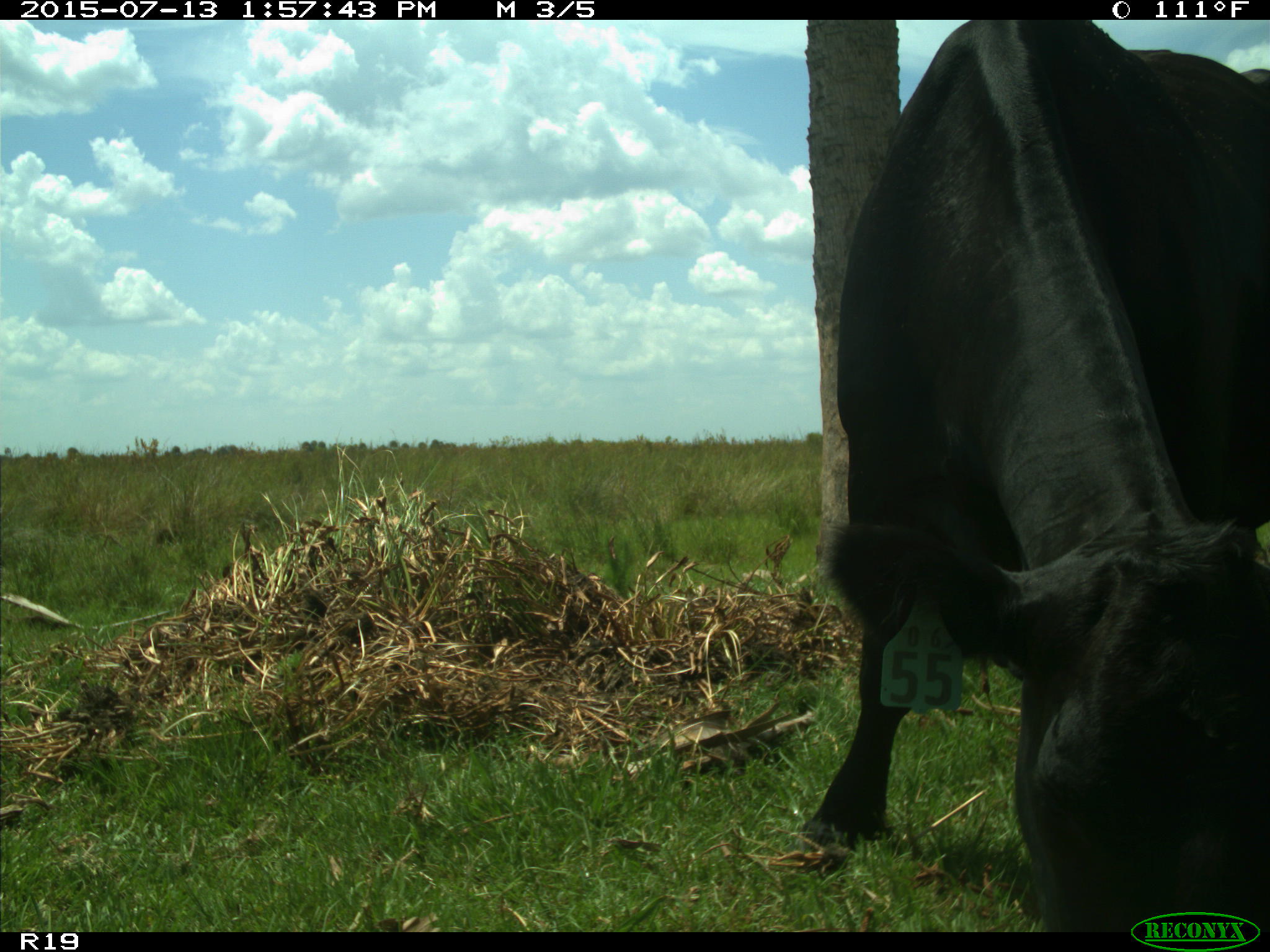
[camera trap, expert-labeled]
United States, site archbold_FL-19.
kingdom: Animalia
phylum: Chordata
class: Mammalia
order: Artiodactyla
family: Bovidae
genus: Bos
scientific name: Bos taurus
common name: domestic cow